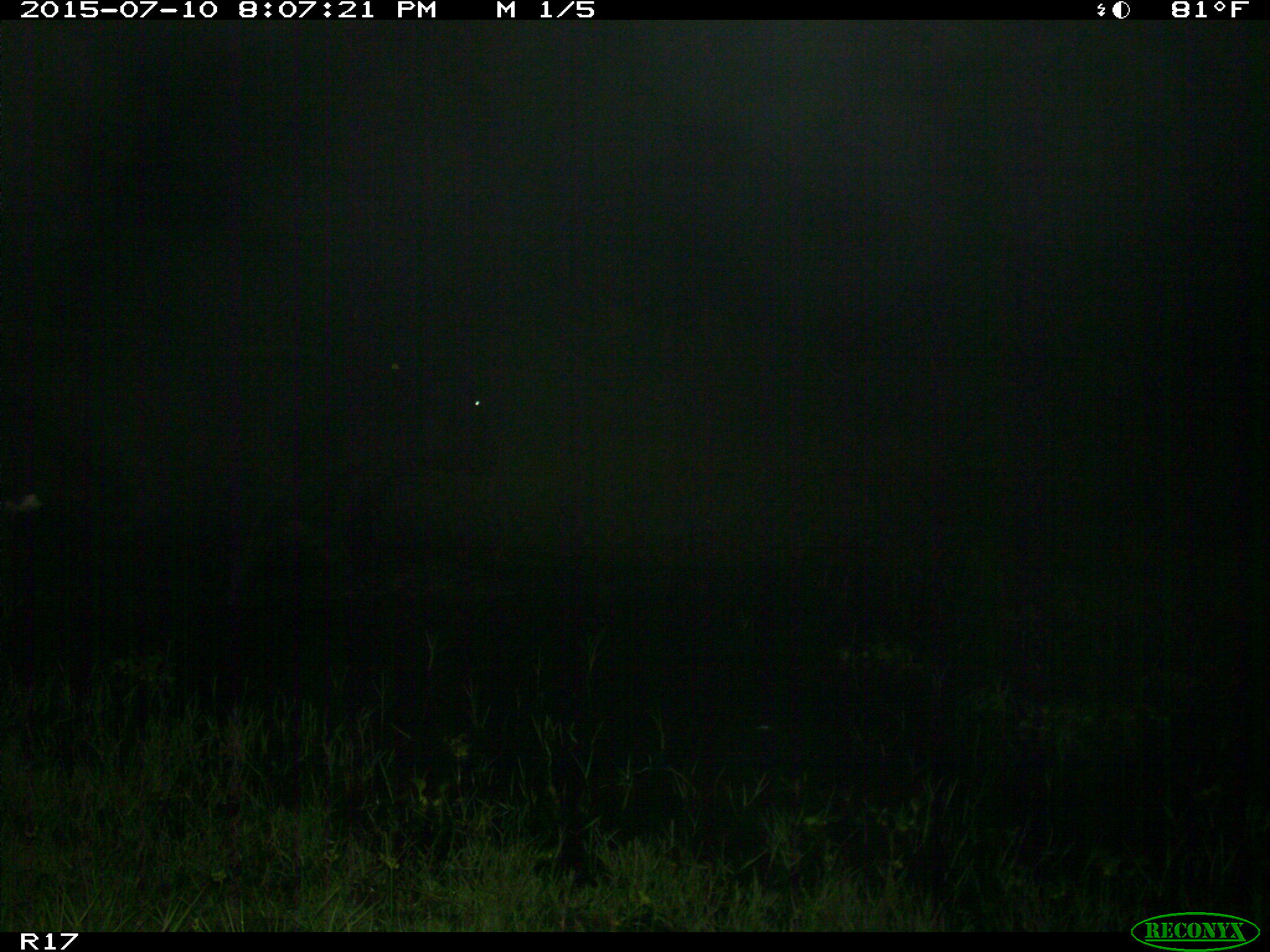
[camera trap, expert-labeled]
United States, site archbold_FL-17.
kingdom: Animalia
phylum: Chordata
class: Mammalia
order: Artiodactyla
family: Bovidae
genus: Bos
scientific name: Bos taurus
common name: domestic cow